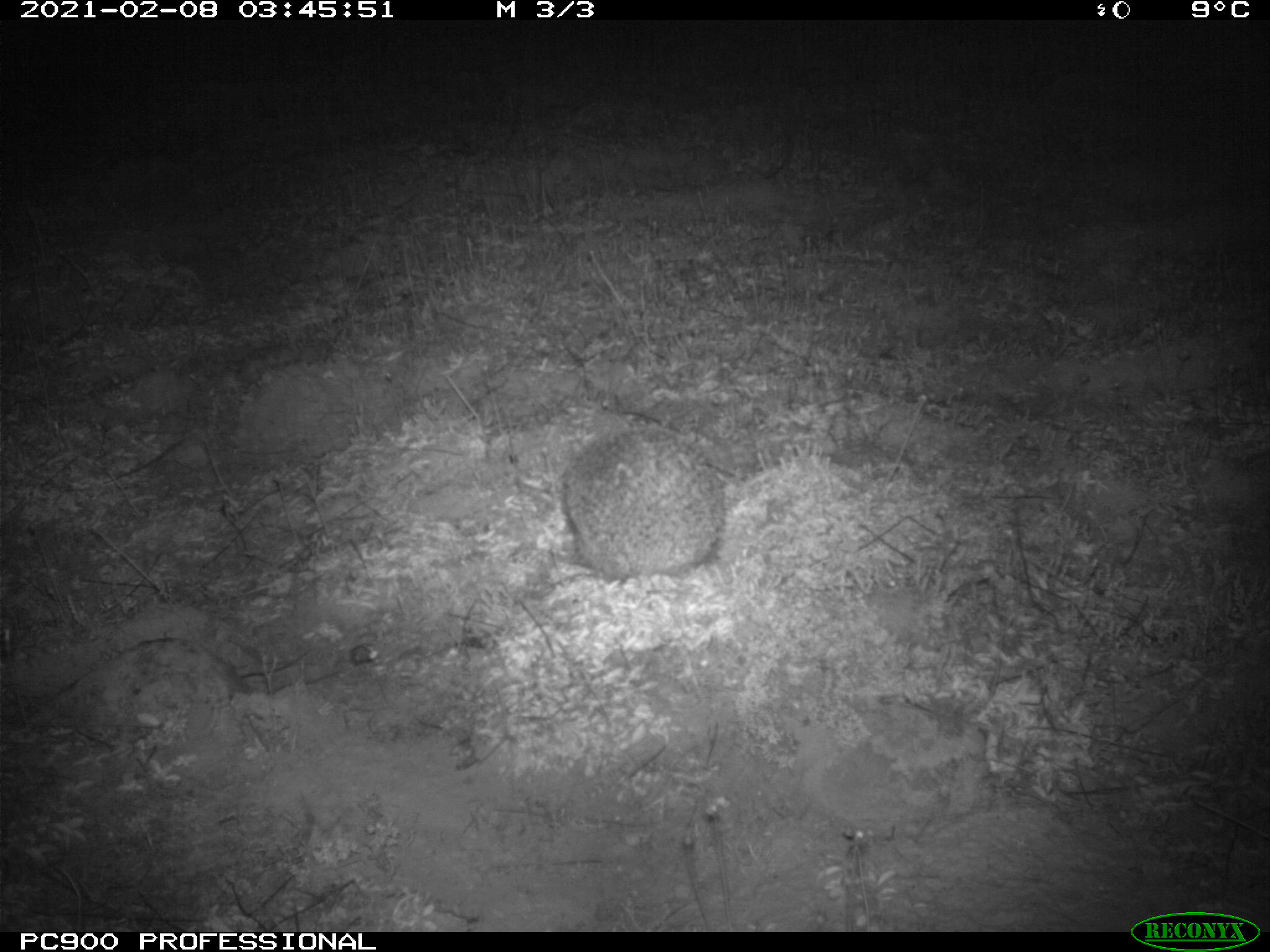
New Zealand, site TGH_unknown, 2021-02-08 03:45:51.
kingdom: Animalia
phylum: Chordata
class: Mammalia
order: Eulipotyphla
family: Erinaceidae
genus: Erinaceus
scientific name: Erinaceus europaeus europaeus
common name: european hedgehog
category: hedgehog